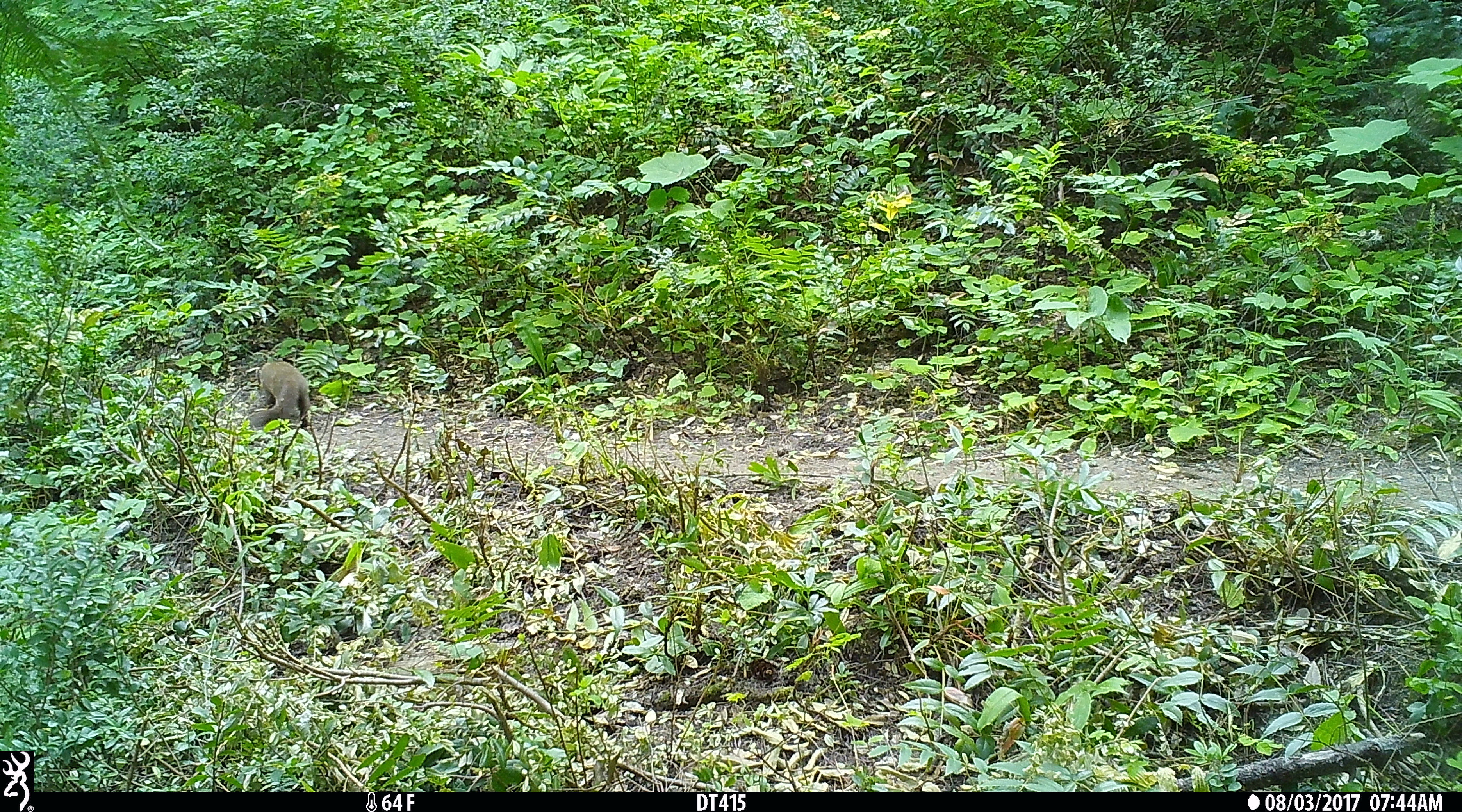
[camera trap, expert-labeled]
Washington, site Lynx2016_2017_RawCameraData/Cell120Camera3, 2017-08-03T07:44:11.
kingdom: Animalia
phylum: Chordata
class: Mammalia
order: Carnivora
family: Mustelidae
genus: Martes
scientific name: Martes americana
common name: american marten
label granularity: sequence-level